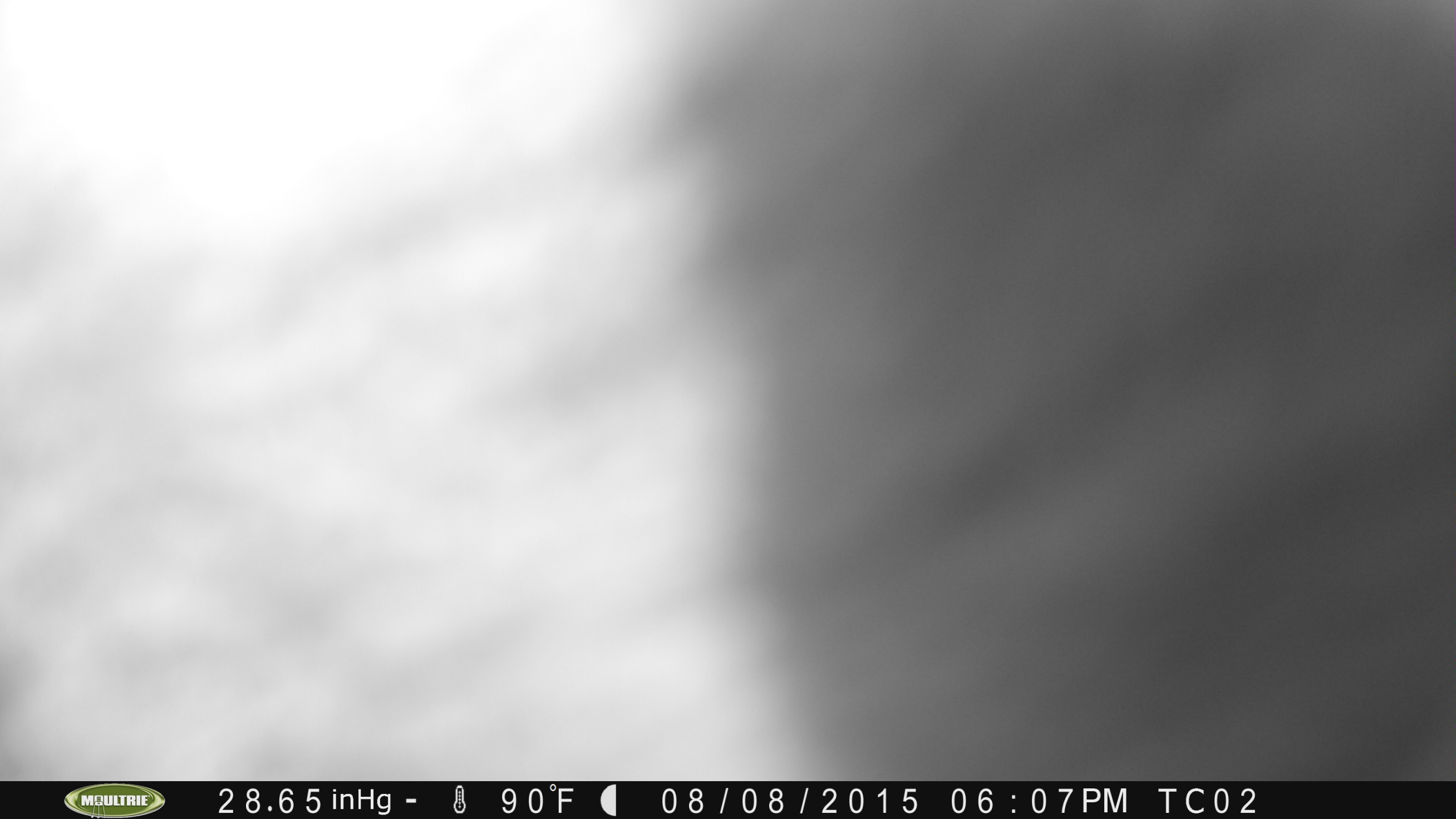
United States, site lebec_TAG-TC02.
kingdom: Animalia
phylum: Chordata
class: Mammalia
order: Artiodactyla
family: Bovidae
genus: Bos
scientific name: Bos taurus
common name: domestic cow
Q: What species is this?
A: Bos taurus (domestic cow).